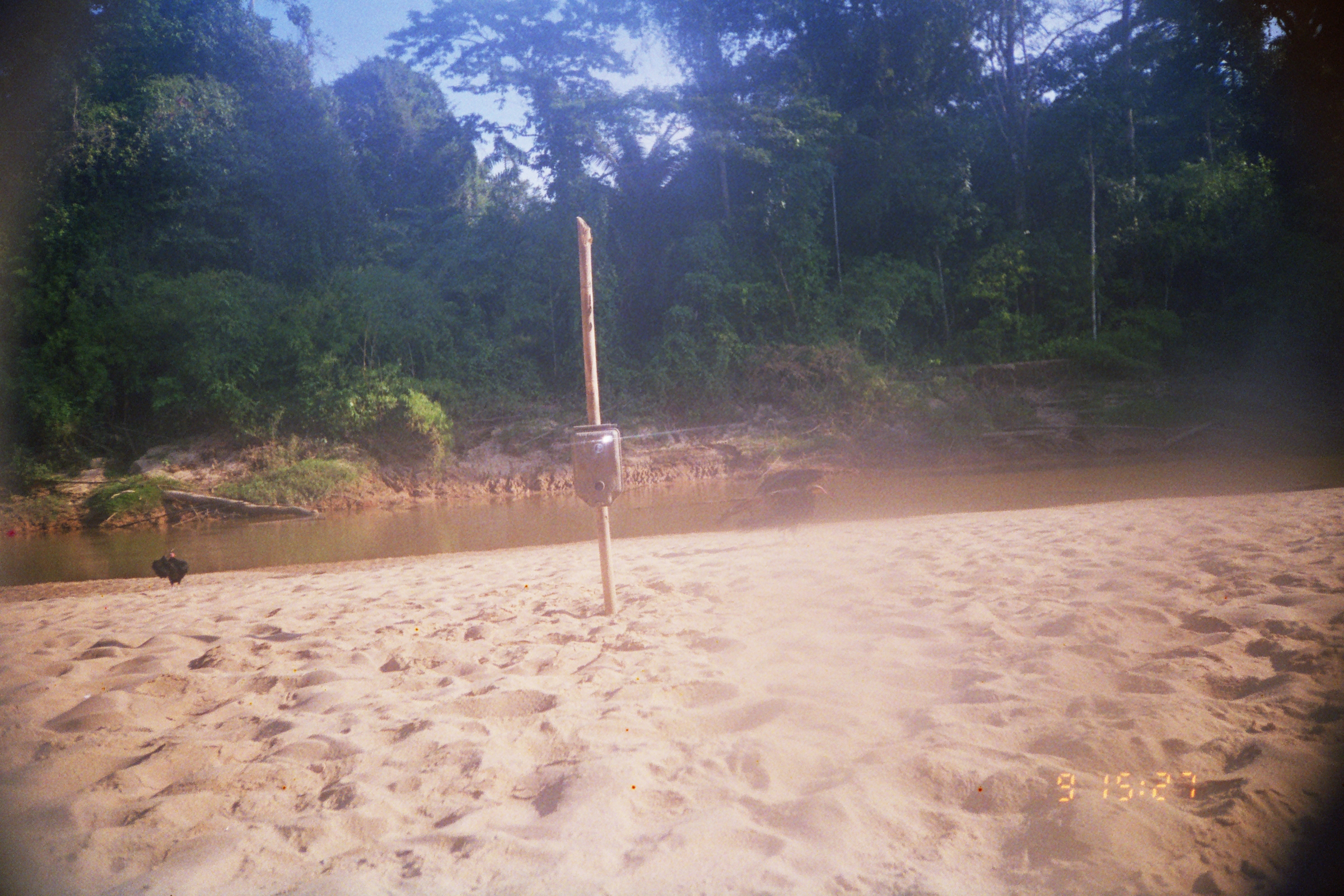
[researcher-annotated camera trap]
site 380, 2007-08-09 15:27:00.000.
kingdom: Animalia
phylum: Chordata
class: Aves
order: Cathartiformes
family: Cathartidae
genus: Coragyps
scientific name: Coragyps atratus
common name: black vulture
Coragyps atratus (black vulture).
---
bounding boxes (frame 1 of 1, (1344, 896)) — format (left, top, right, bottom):
coragyps atratus: (716, 469, 827, 533); (152, 548, 189, 587)